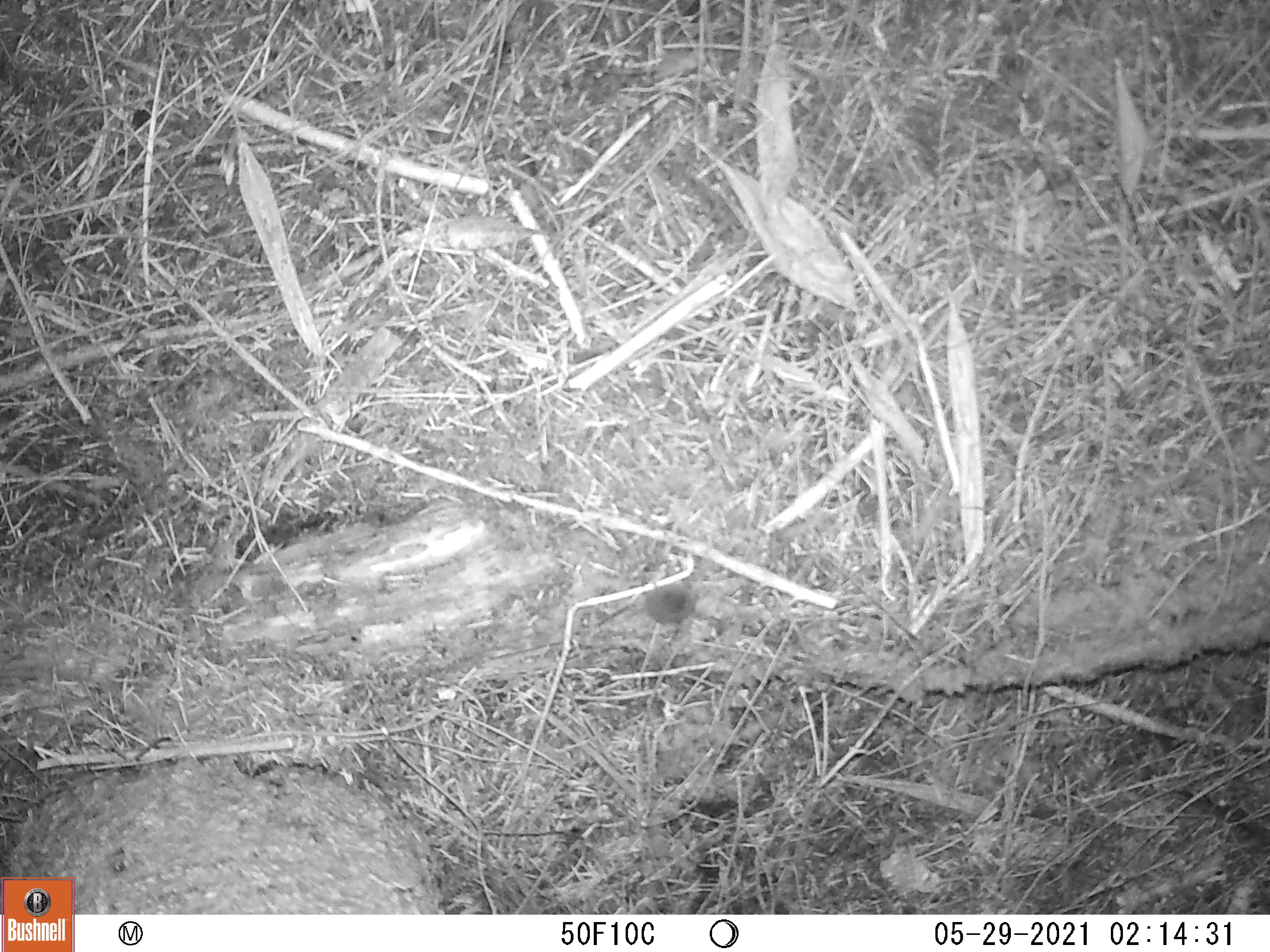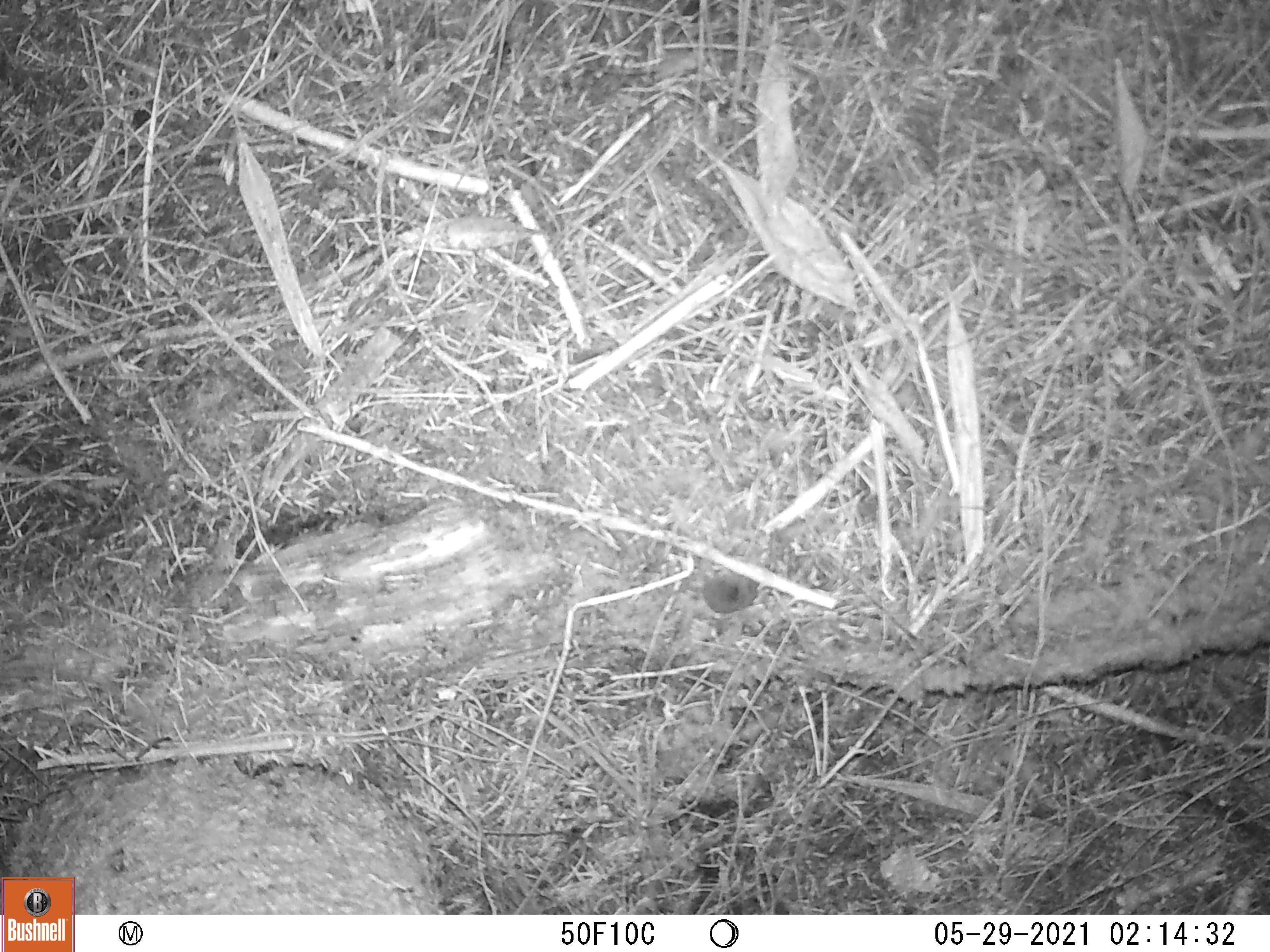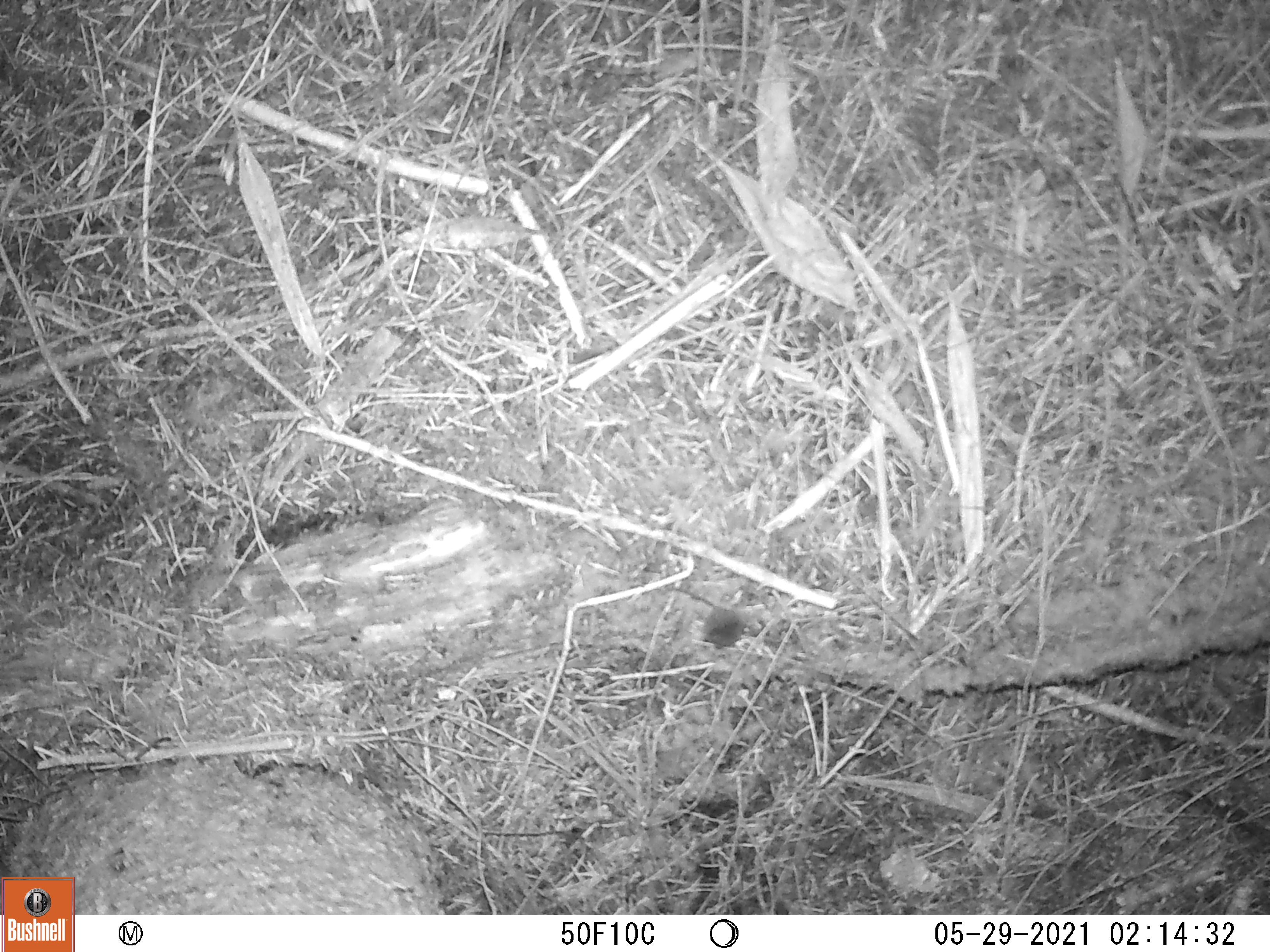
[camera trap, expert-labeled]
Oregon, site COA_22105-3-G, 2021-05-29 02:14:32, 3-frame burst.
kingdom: Animalia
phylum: Chordata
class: Mammalia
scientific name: Mammalia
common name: small mammal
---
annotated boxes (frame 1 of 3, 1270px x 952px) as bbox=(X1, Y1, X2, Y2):
small mammal: bbox=(591, 542, 738, 667)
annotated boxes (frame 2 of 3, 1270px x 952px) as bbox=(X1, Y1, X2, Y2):
small mammal: bbox=(606, 532, 807, 650)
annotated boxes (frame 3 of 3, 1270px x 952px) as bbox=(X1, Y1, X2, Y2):
small mammal: bbox=(640, 583, 792, 693)